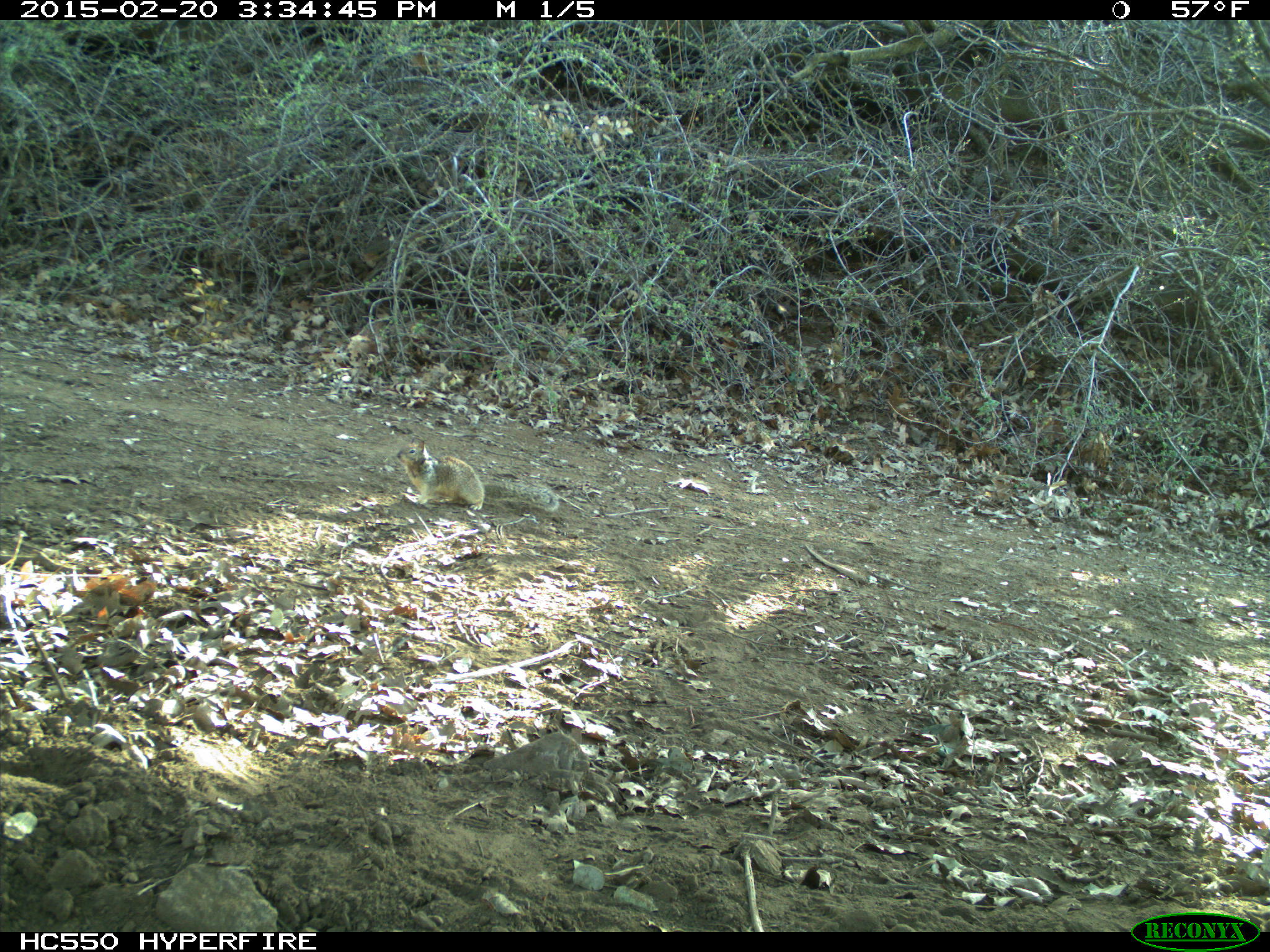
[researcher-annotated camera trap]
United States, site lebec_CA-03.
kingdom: Animalia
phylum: Chordata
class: Mammalia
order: Rodentia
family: Sciuridae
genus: Otospermophilus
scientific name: Otospermophilus beecheyi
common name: california ground squirrel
Otospermophilus beecheyi (california ground squirrel).